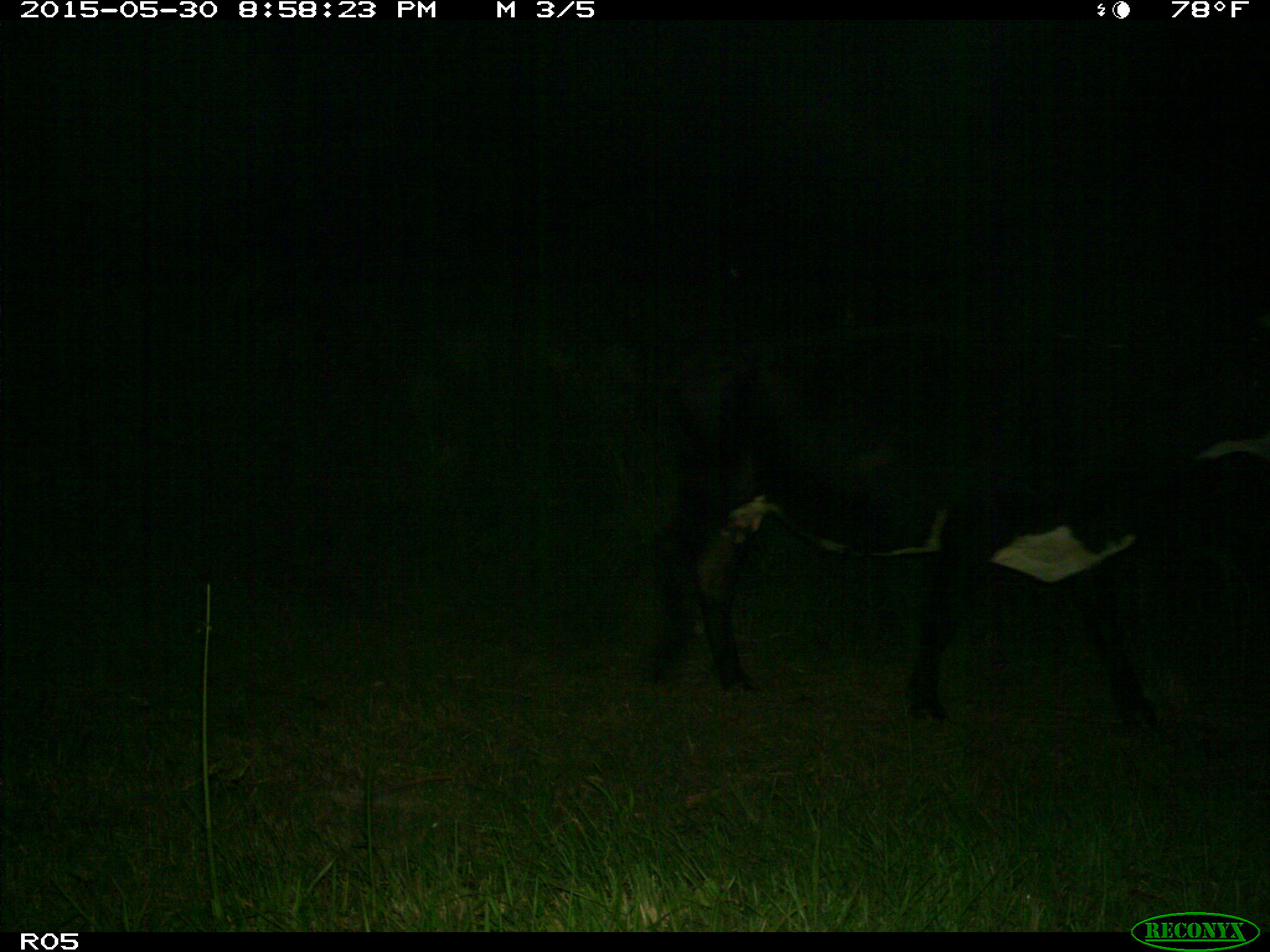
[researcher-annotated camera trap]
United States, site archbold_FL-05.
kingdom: Animalia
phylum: Chordata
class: Mammalia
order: Artiodactyla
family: Bovidae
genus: Bos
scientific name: Bos taurus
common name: domestic cow